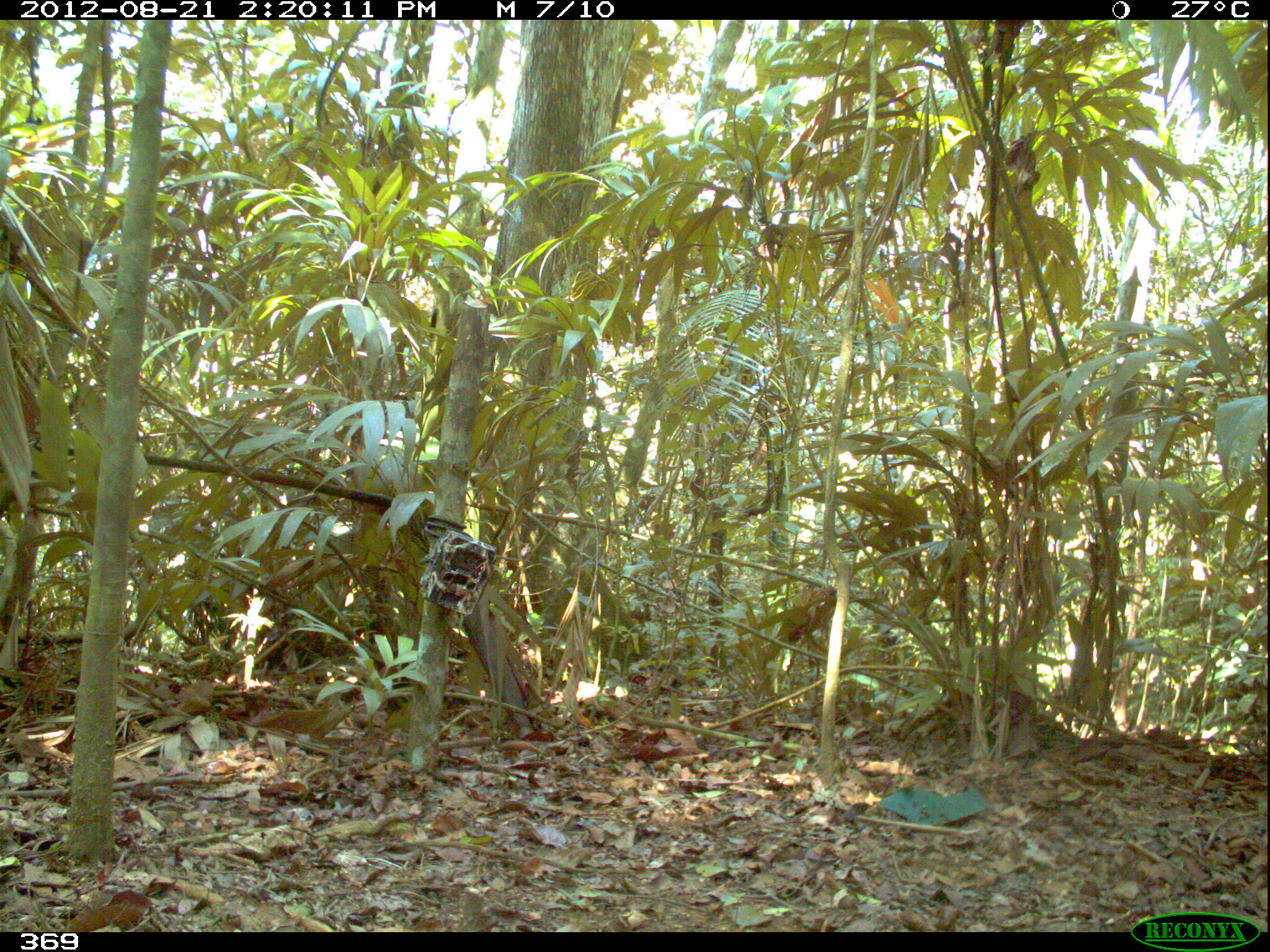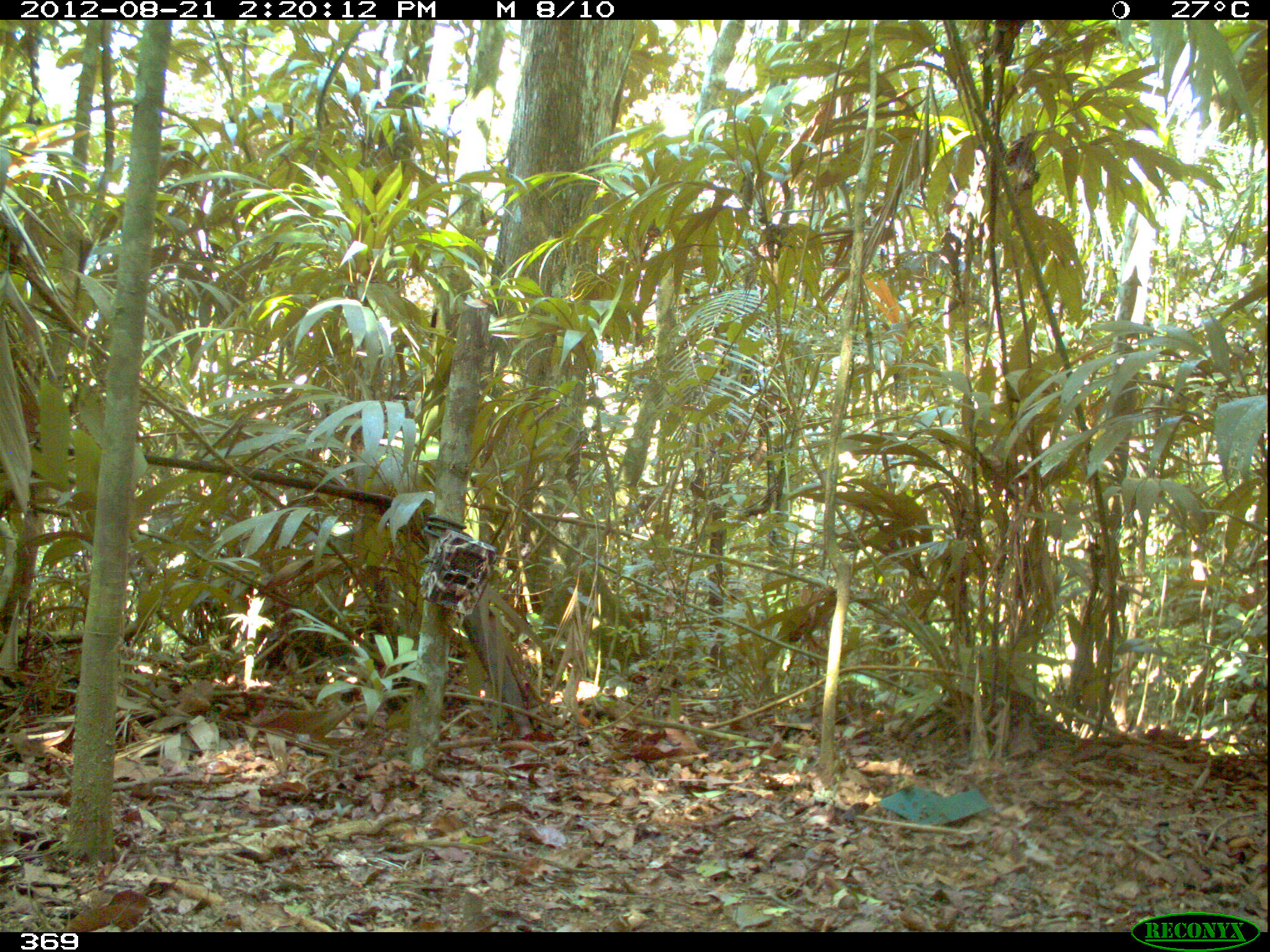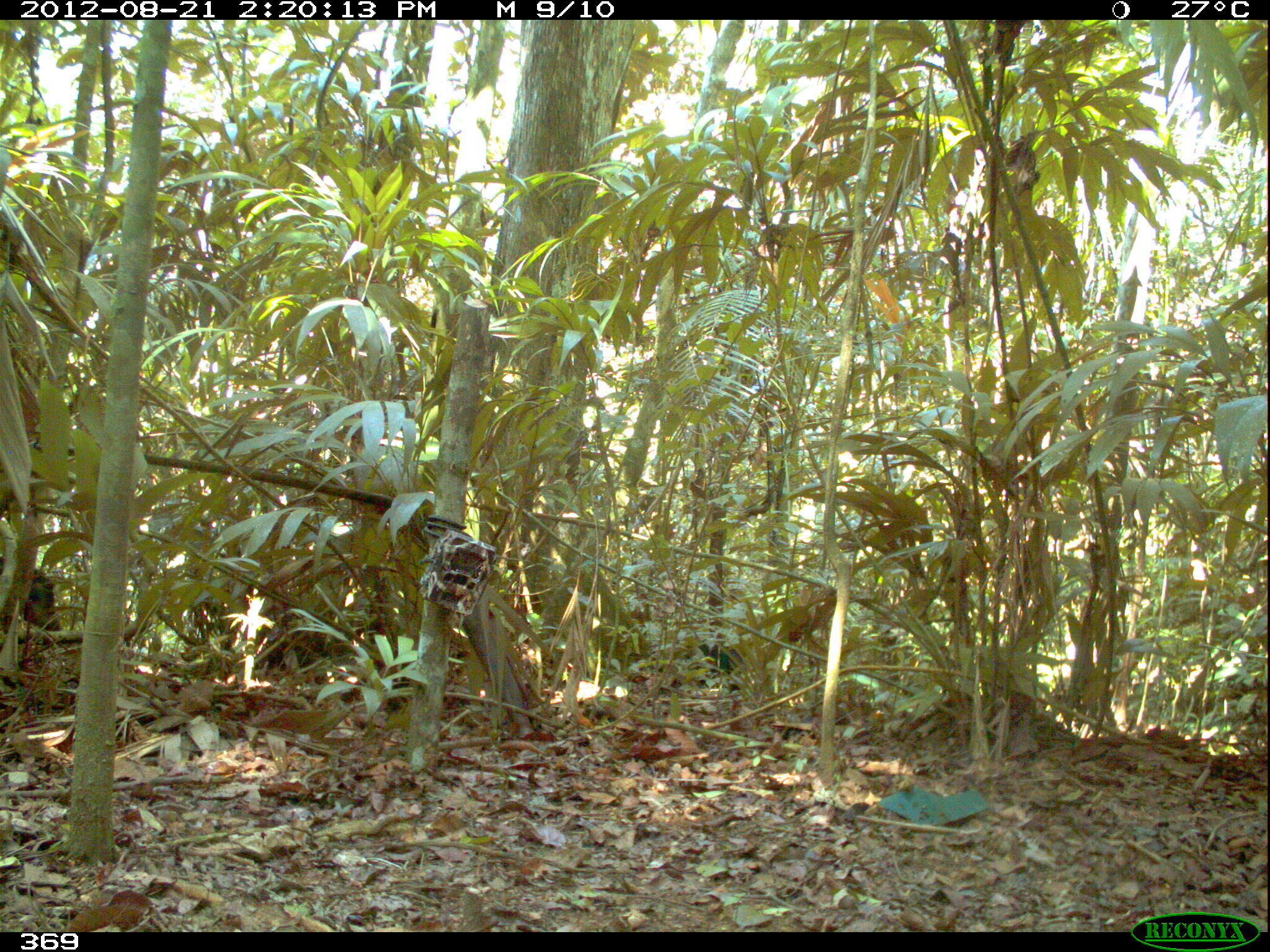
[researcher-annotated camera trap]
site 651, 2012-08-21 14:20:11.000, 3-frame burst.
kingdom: Animalia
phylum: Chordata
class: Mammalia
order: Artiodactyla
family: Tayassuidae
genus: Tayassu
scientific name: Tayassu pecari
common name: white-lipped peccary